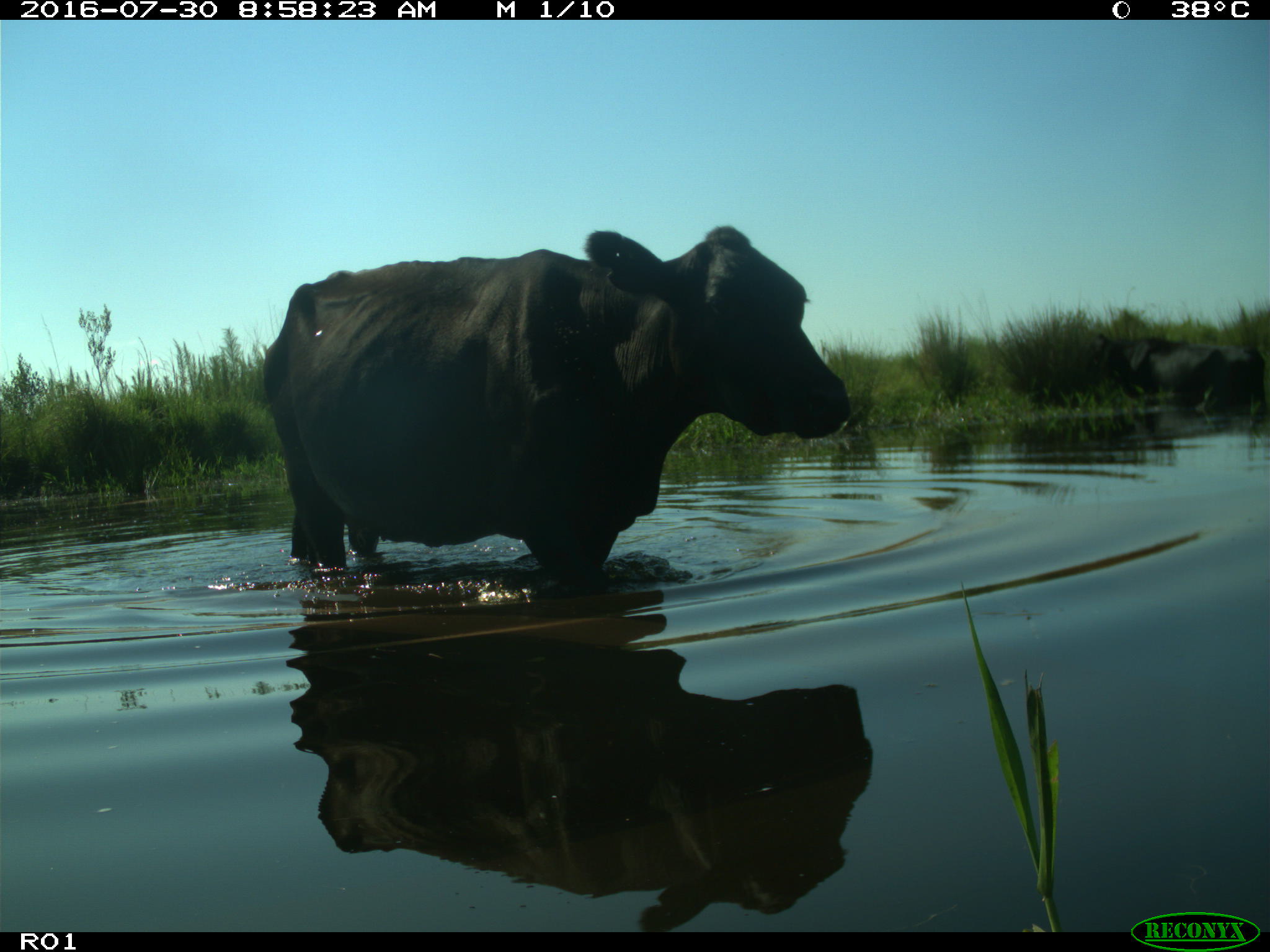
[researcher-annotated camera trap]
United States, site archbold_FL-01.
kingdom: Animalia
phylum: Chordata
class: Mammalia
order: Artiodactyla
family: Bovidae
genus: Bos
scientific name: Bos taurus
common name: domestic cow